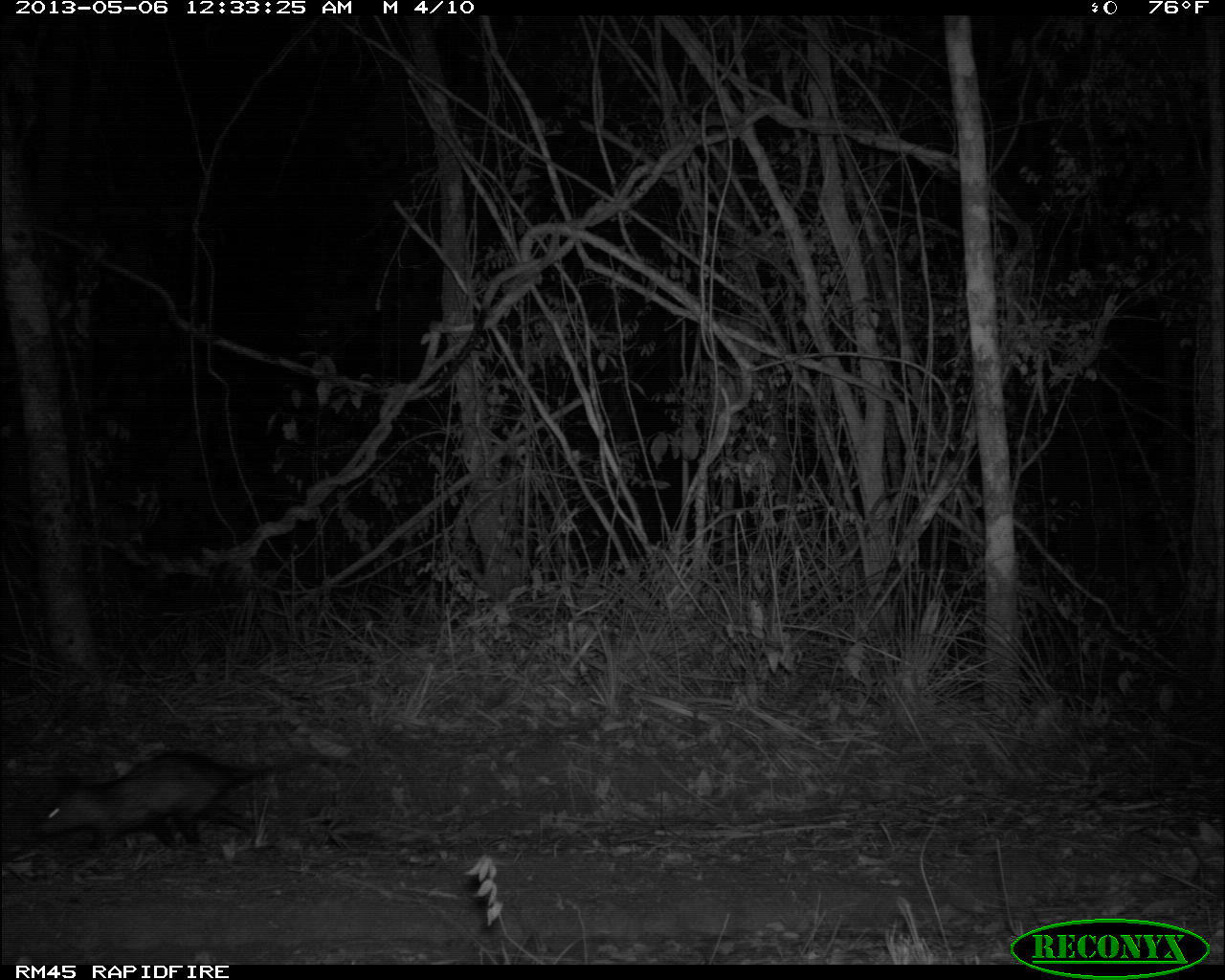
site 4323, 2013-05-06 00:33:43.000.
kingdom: Animalia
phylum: Chordata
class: Mammalia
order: Didelphimorphia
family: Didelphidae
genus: Didelphis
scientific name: Didelphis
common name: american opossums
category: didelphis sp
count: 1